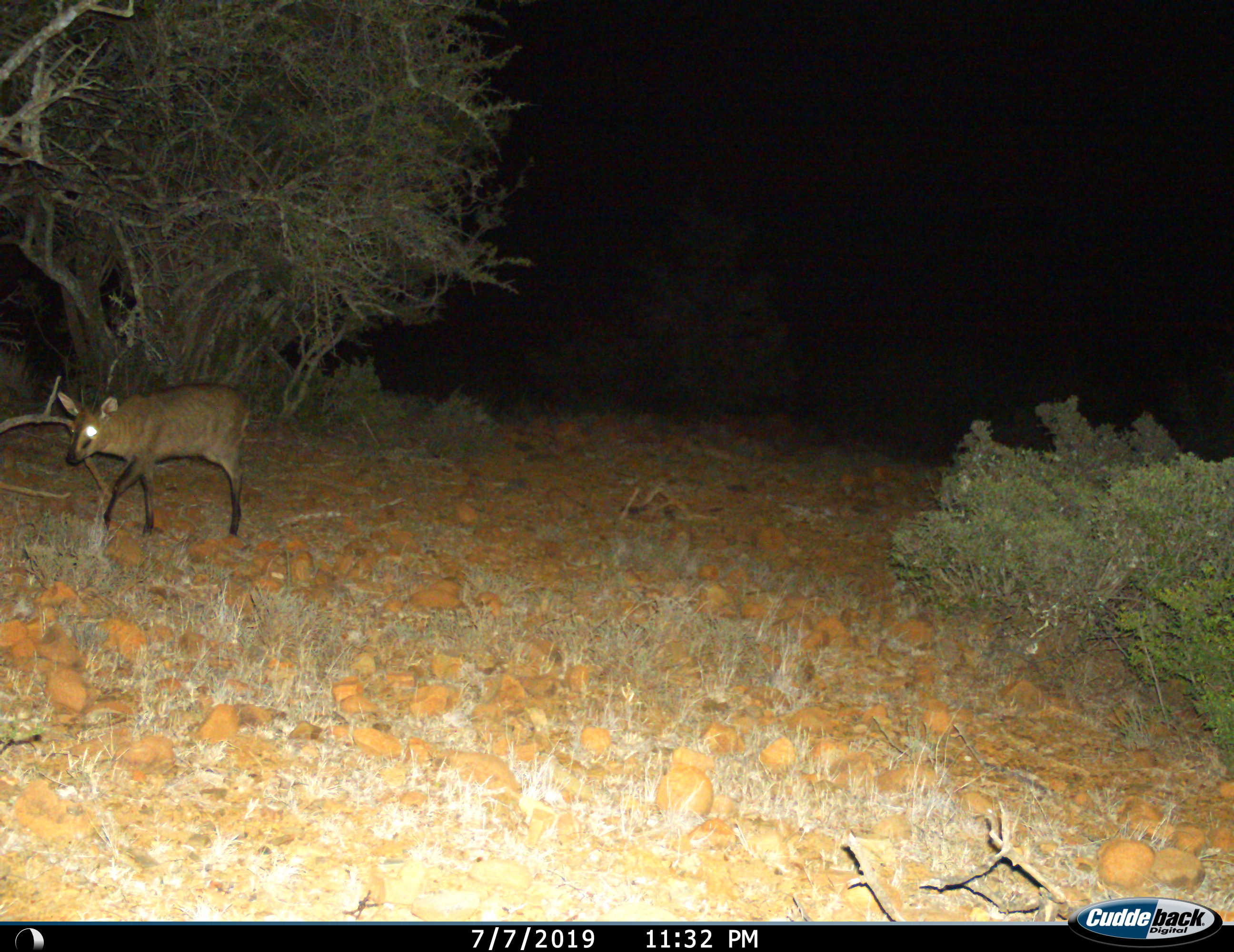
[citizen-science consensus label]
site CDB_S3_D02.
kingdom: Animalia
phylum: Chordata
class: Mammalia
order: Artiodactyla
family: Bovidae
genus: Sylvicapra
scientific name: Sylvicapra grimmia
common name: common duiker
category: duikercommongrey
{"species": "duikercommongrey (common duiker) (Sylvicapra grimmia)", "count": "1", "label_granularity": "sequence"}